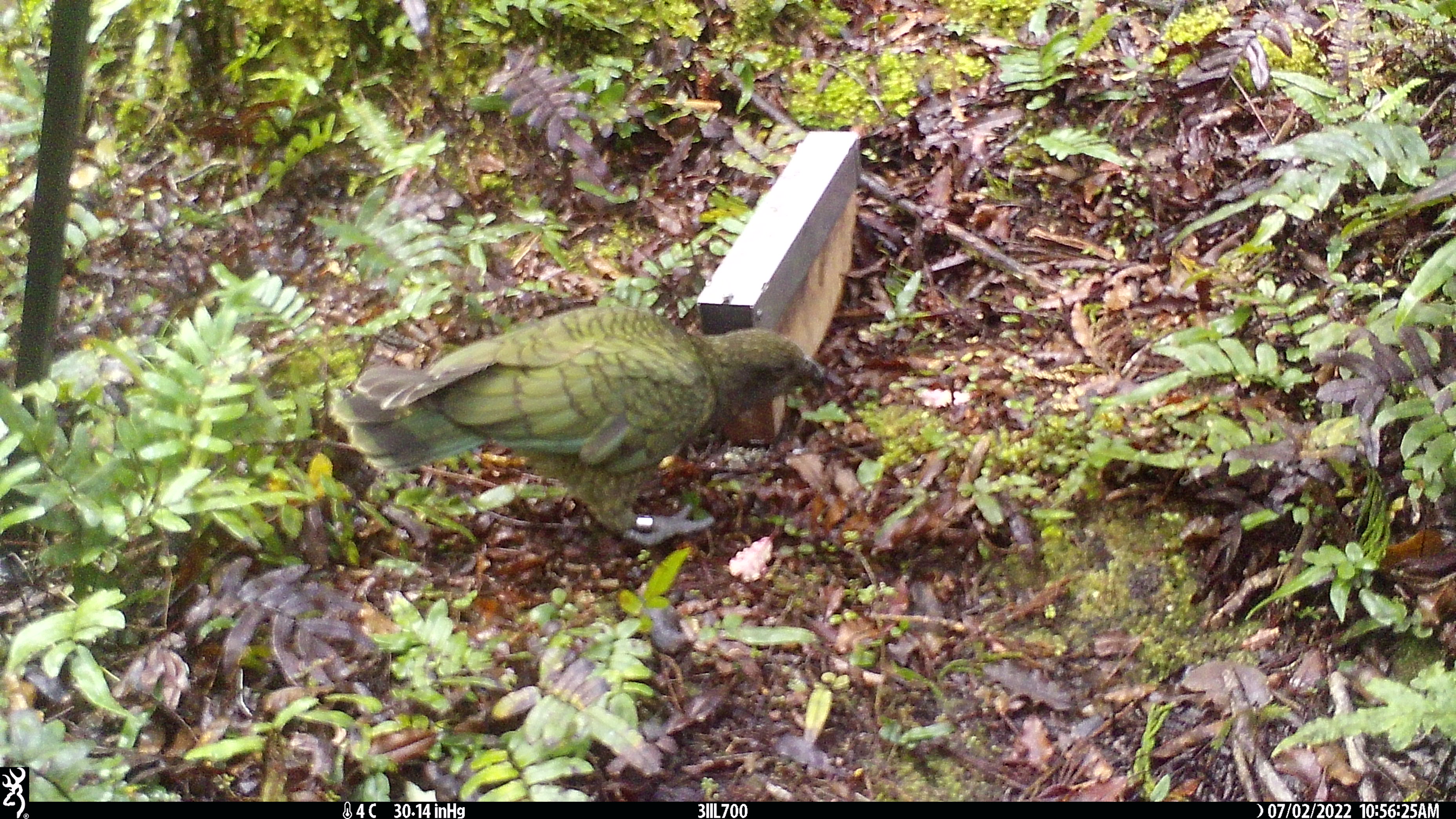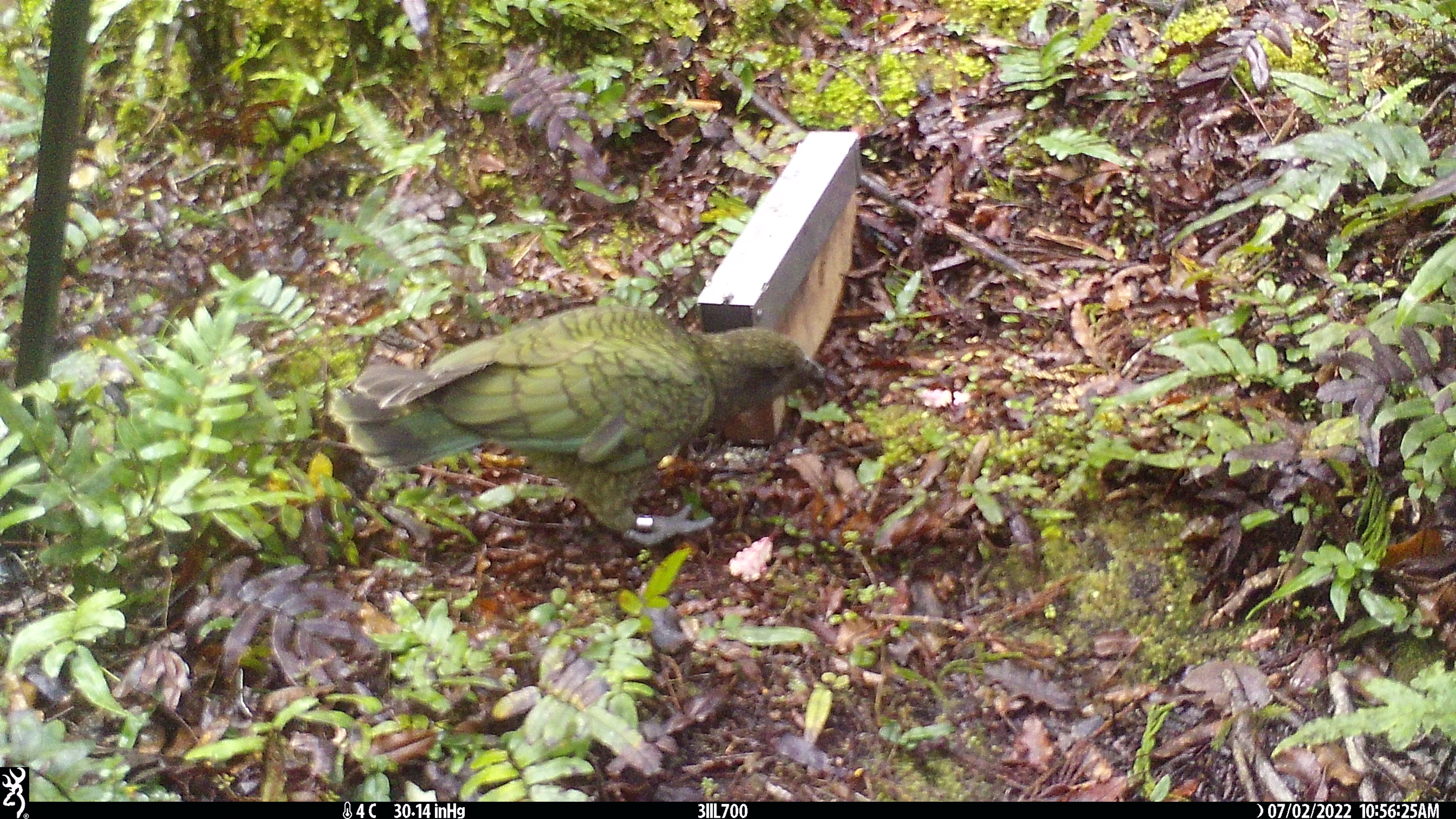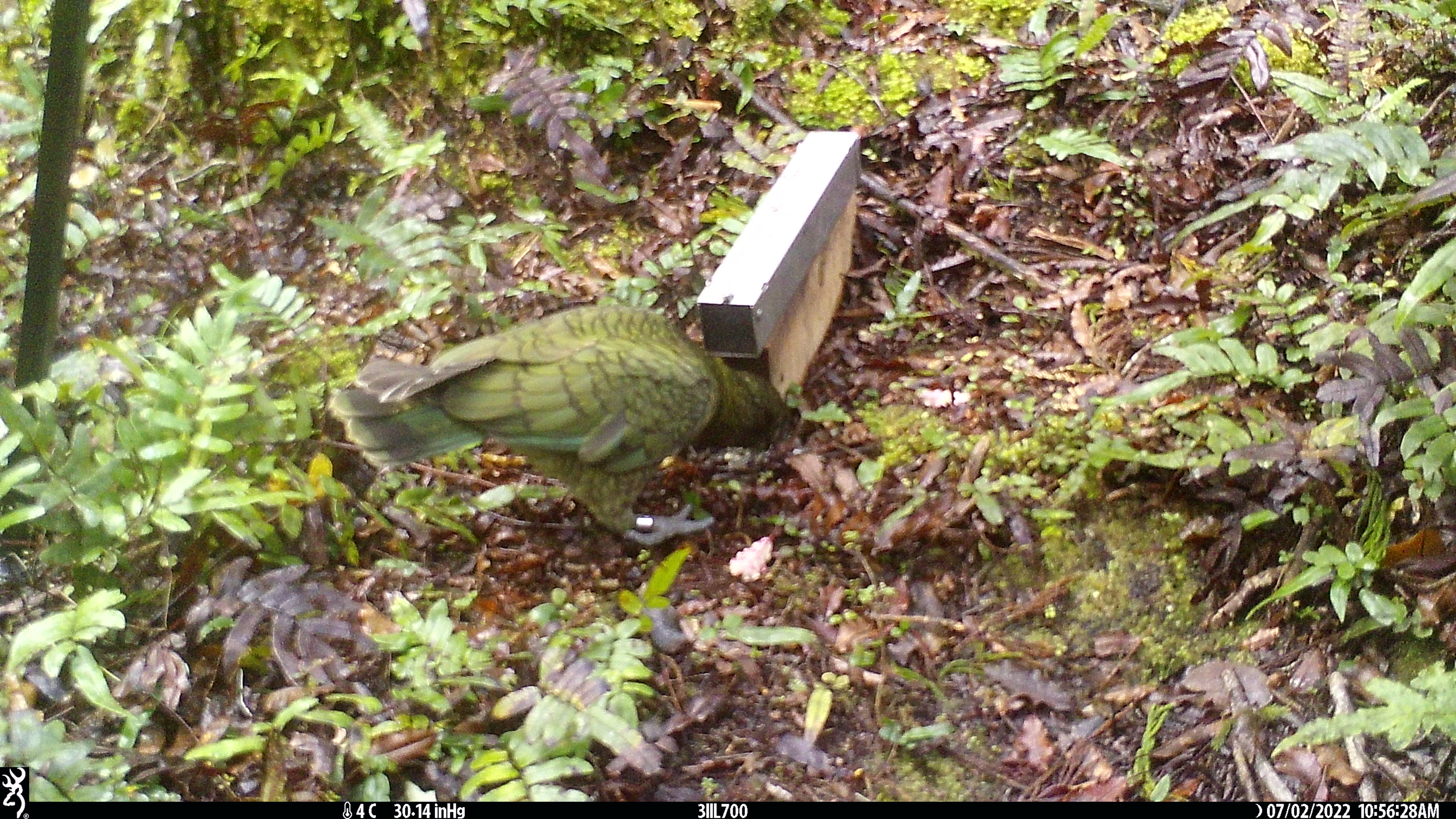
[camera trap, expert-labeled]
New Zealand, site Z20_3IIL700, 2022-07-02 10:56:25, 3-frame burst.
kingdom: Animalia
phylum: Chordata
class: Aves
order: Psittaciformes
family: Strigopidae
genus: Nestor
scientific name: Nestor notabilis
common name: kea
Kea (Nestor notabilis).